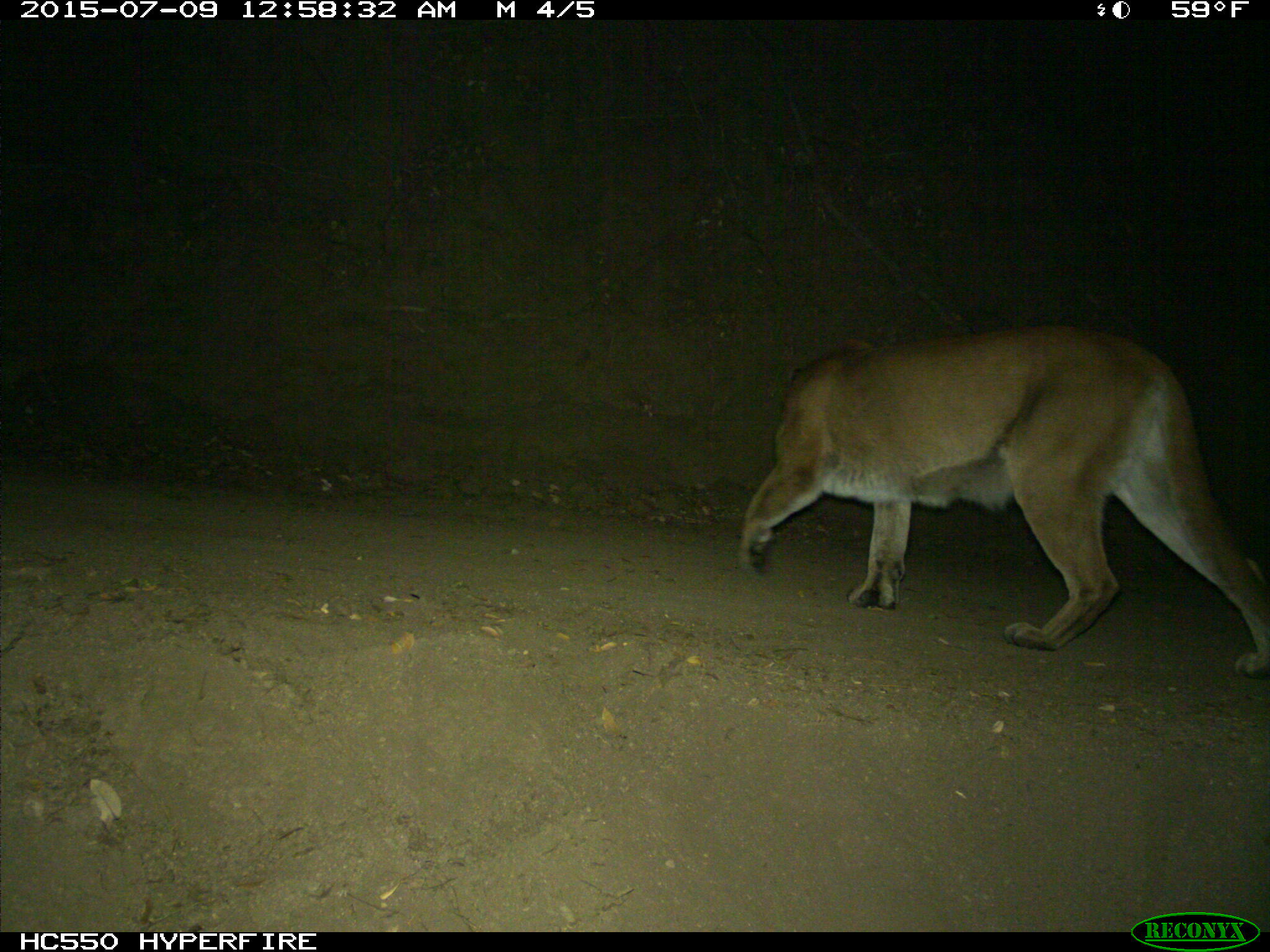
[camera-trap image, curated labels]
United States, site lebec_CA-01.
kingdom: Animalia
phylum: Chordata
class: Mammalia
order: Carnivora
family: Felidae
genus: Puma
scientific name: Puma concolor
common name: mountain lion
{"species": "Puma concolor (mountain lion)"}